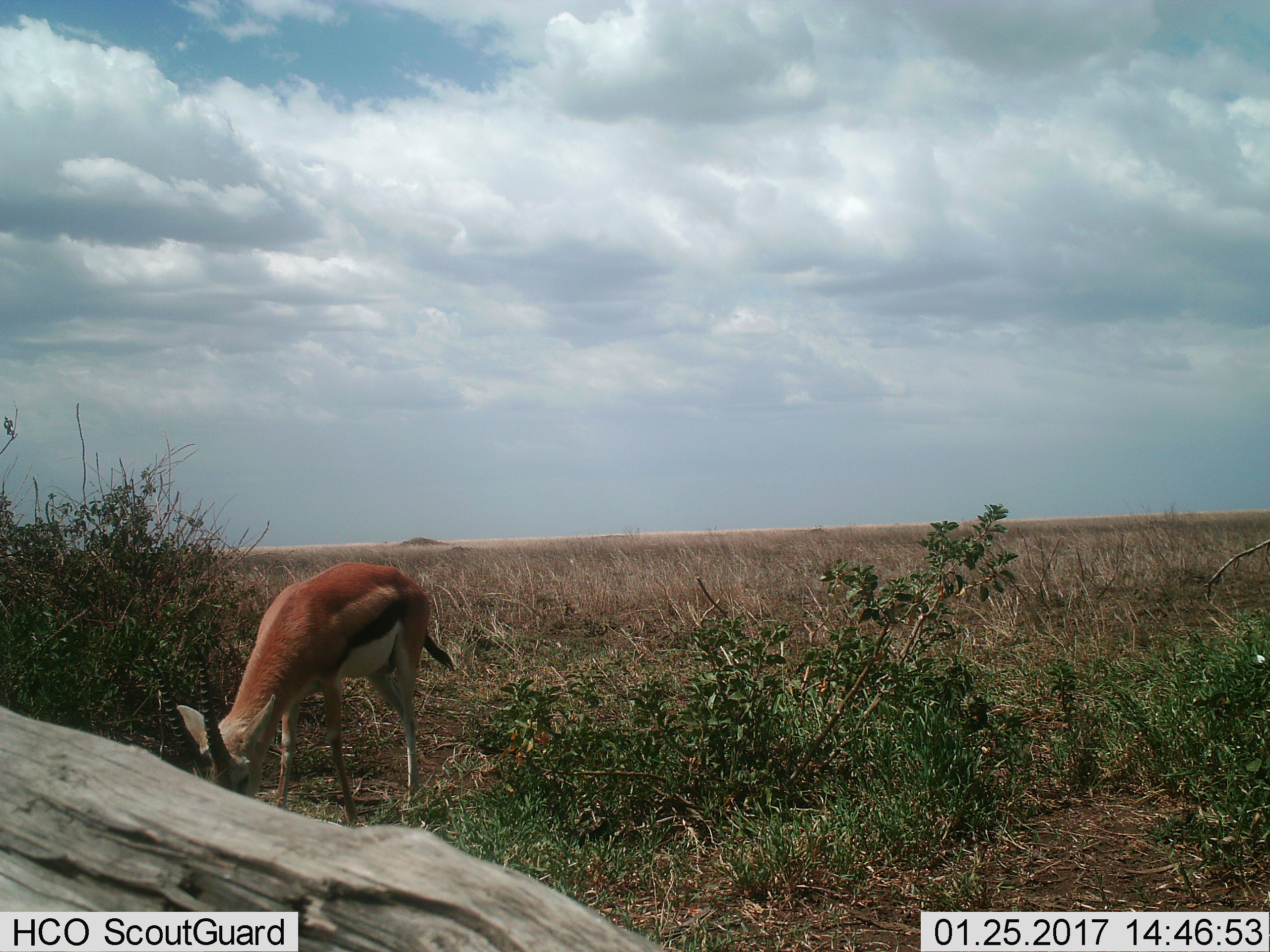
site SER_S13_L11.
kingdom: Animalia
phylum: Chordata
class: Mammalia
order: Artiodactyla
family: Bovidae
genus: Eudorcas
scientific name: Eudorcas thomsonii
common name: thomson's gazelle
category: gazellethomsons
Gazellethomsons (thomson's gazelle) (Eudorcas thomsonii), count 1. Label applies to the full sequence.